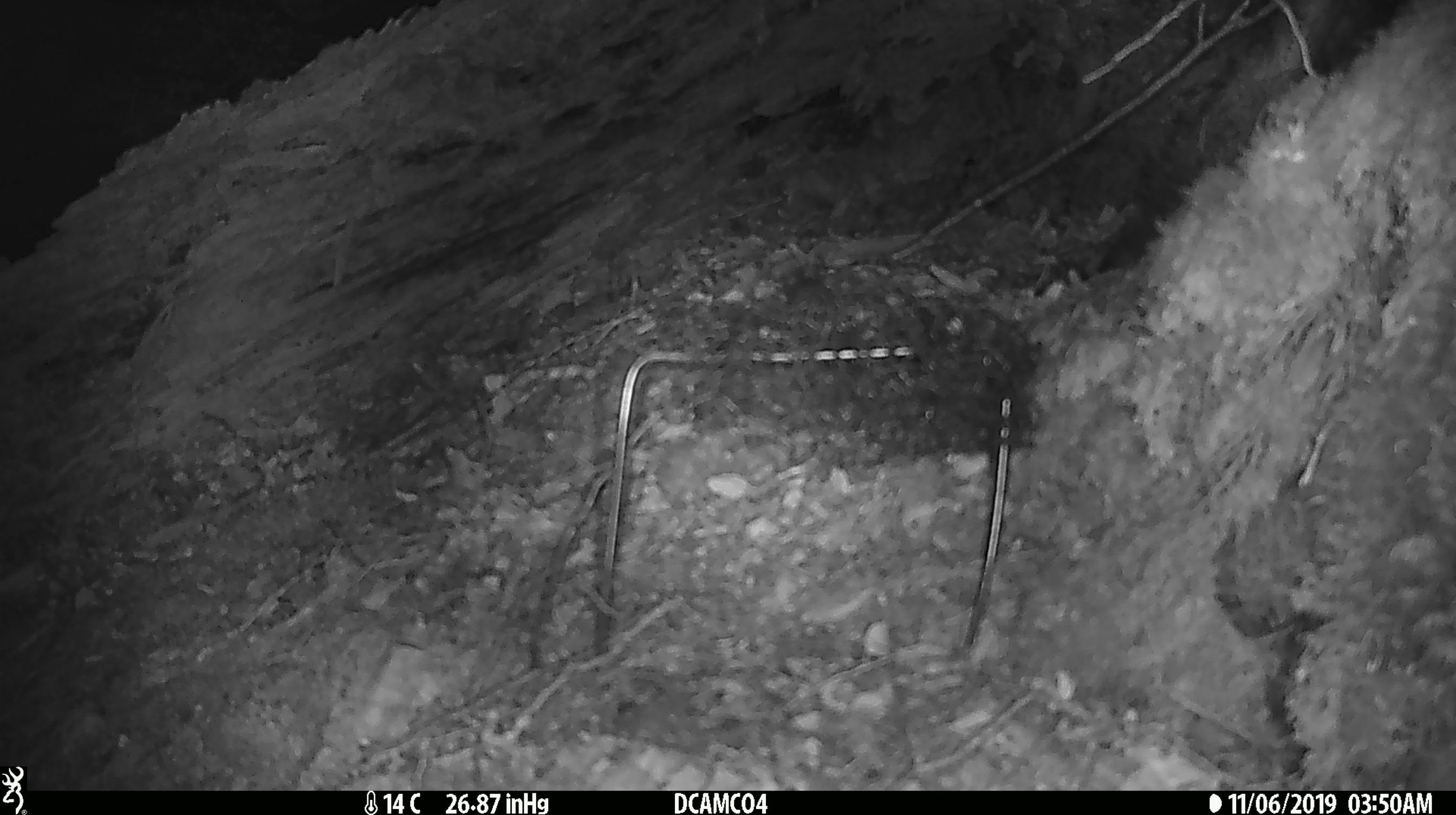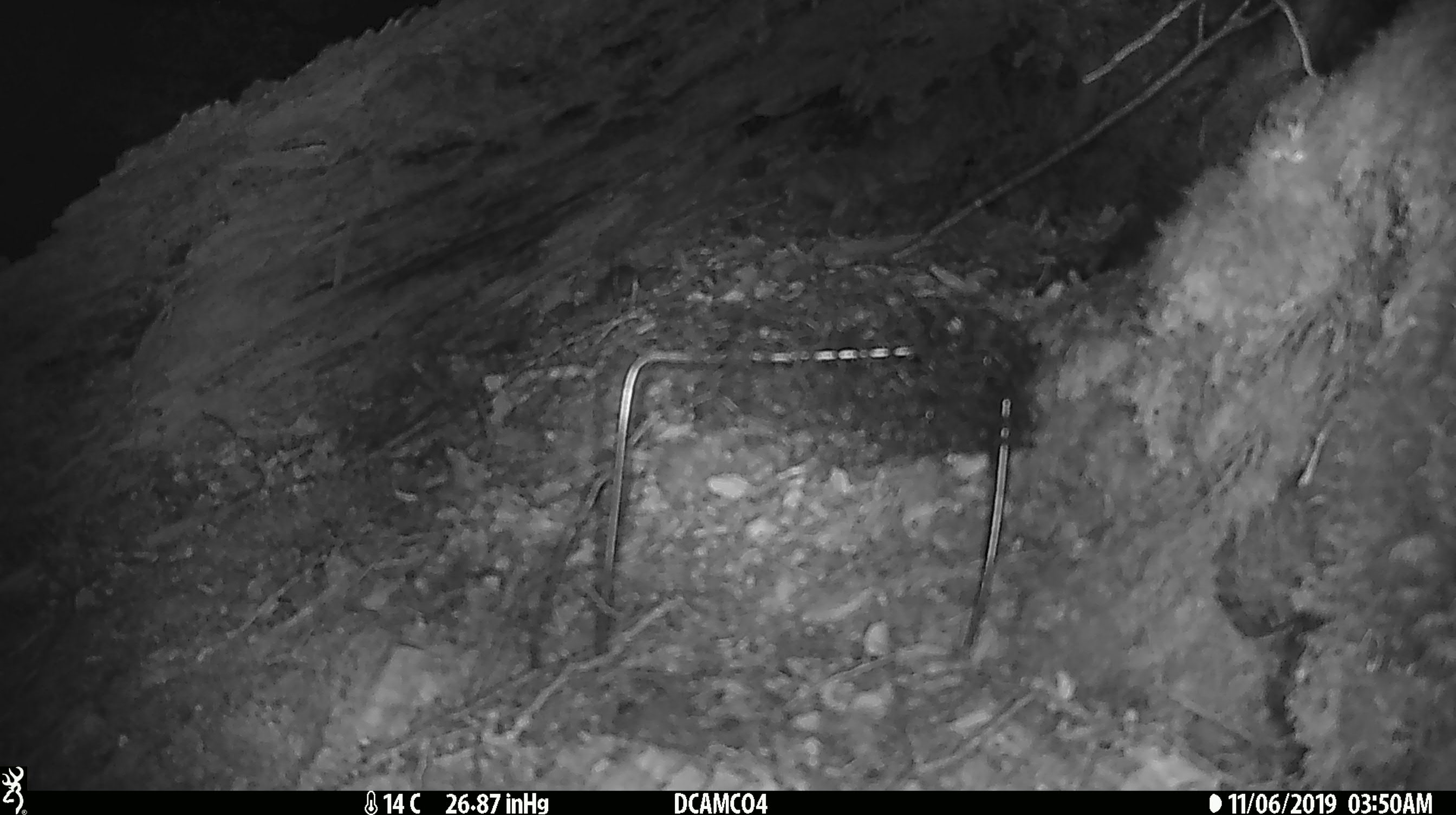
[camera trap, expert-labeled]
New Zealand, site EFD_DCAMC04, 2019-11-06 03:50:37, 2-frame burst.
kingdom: Animalia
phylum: Chordata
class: Mammalia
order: Rodentia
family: Muridae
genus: Mus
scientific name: Mus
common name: mouse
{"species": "mouse (Mus)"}